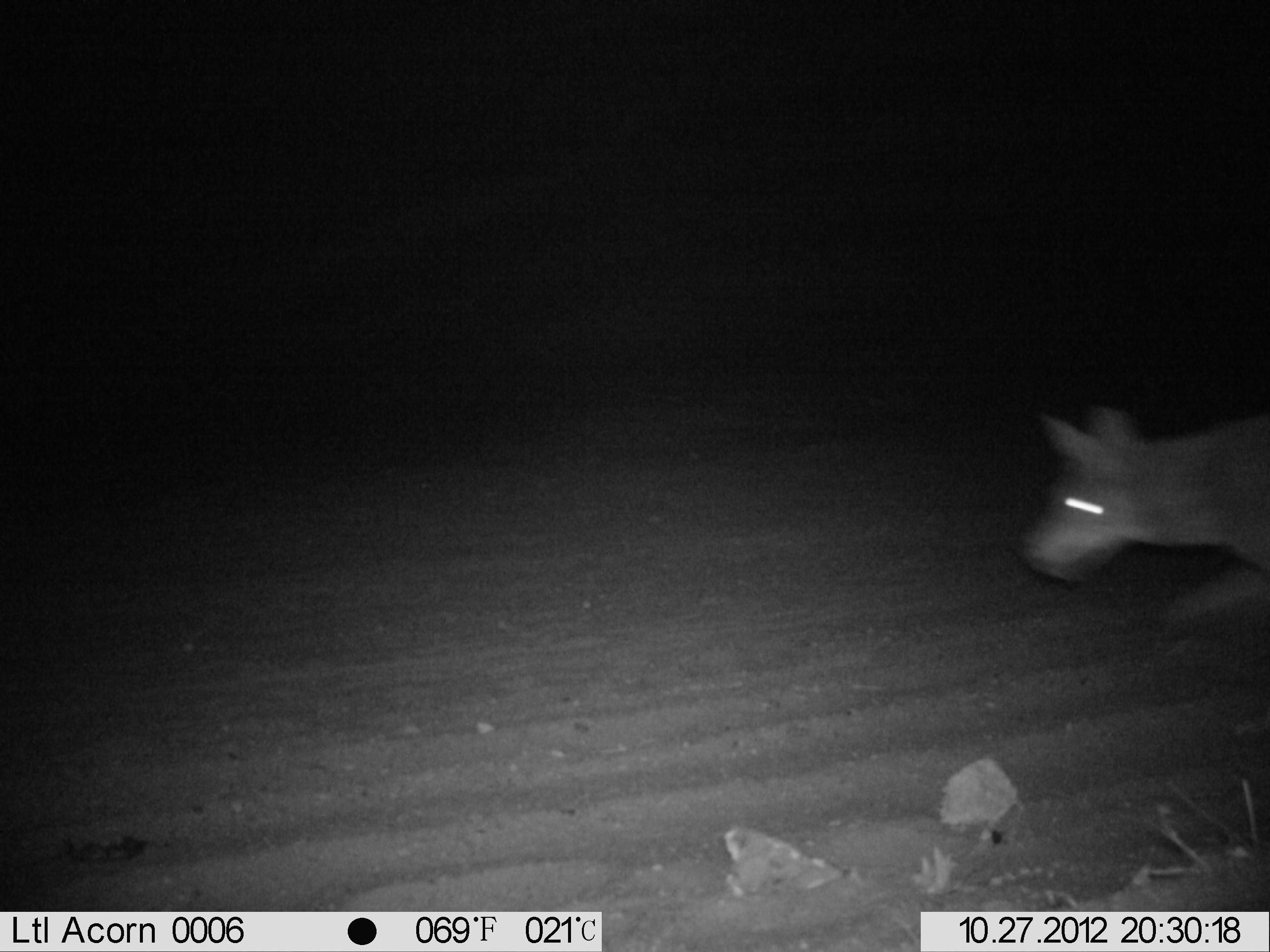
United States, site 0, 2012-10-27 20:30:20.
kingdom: Animalia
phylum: Chordata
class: Mammalia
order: Carnivora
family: Canidae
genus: Canis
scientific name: Canis latrans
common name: coyote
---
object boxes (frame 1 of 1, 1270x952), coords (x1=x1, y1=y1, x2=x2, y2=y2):
coyote: (x1=1006, y1=390, x2=1264, y2=644)